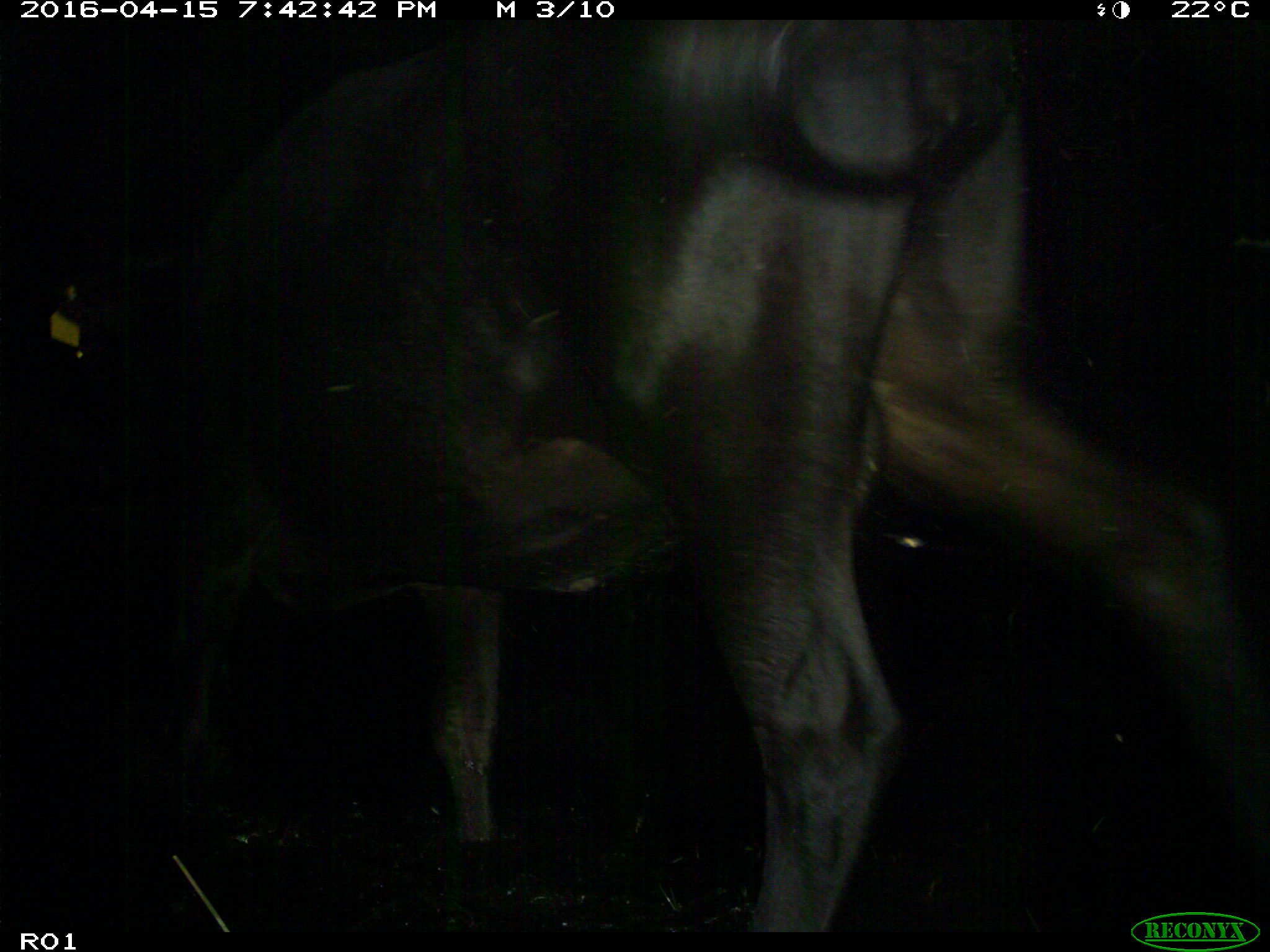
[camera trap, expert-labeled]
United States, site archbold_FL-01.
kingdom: Animalia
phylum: Chordata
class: Mammalia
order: Artiodactyla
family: Bovidae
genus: Bos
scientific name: Bos taurus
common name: domestic cow